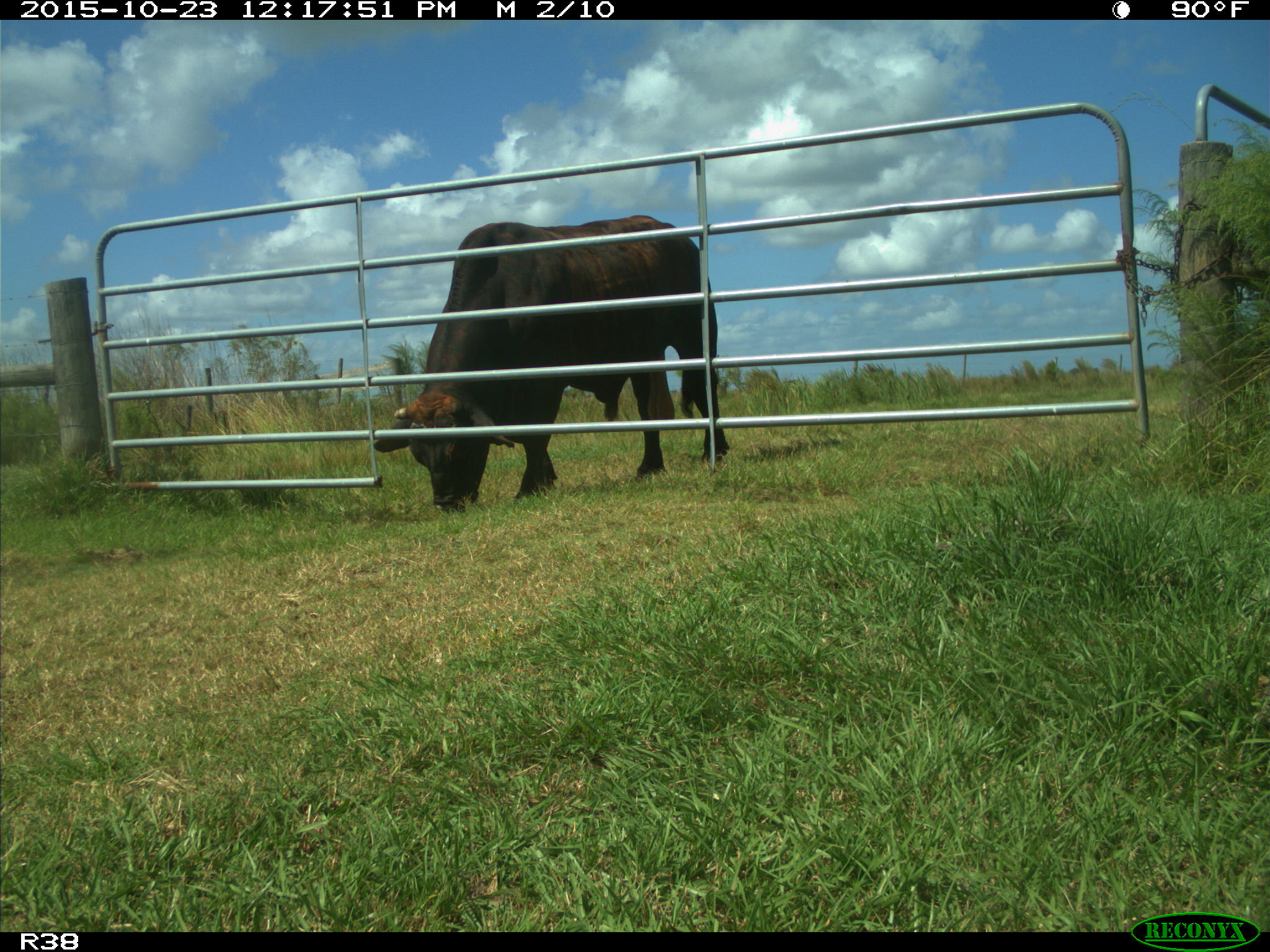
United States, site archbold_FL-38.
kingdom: Animalia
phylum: Chordata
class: Mammalia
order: Artiodactyla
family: Bovidae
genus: Bos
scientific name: Bos taurus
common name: domestic cow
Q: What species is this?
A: Bos taurus (domestic cow).